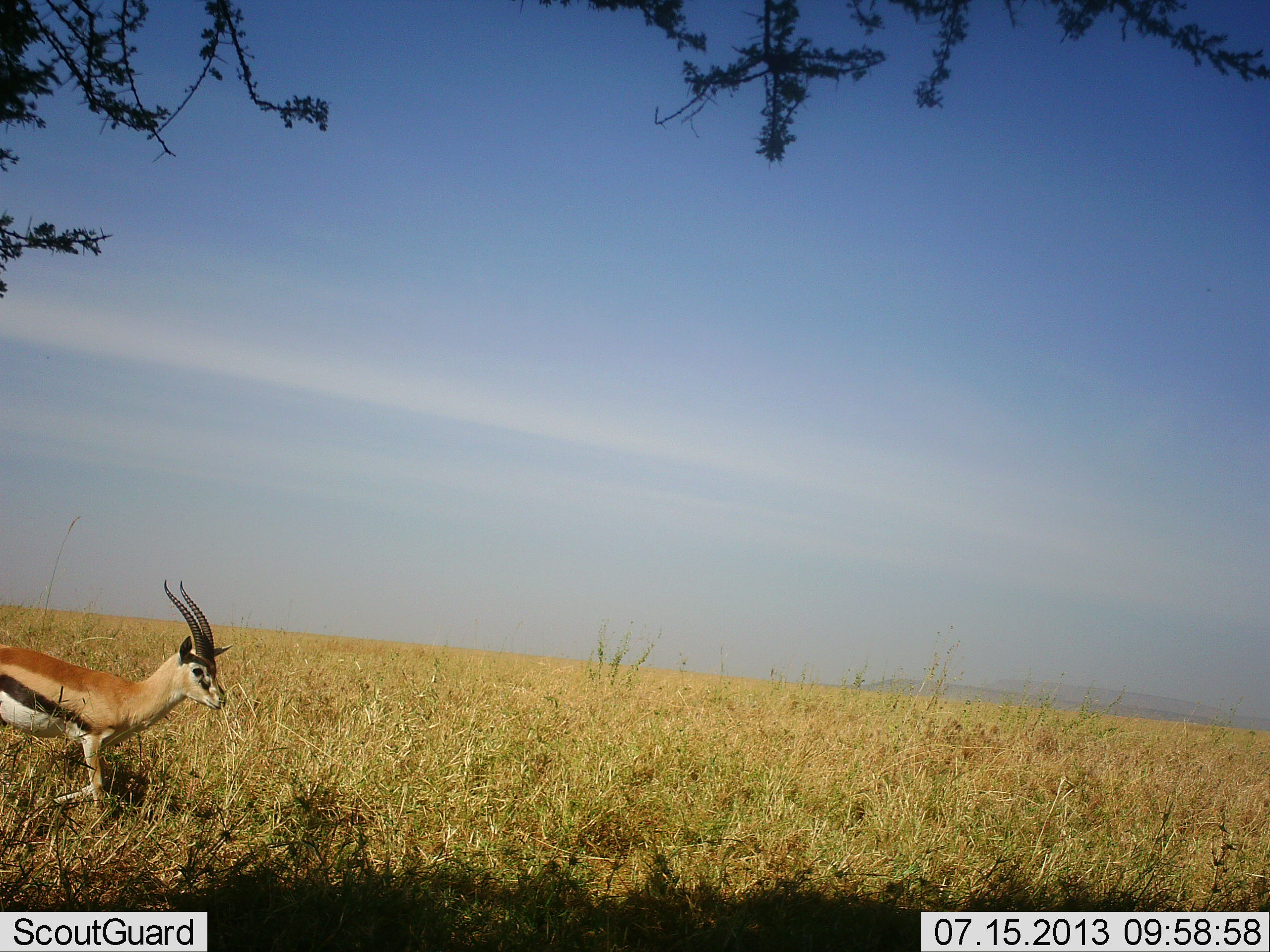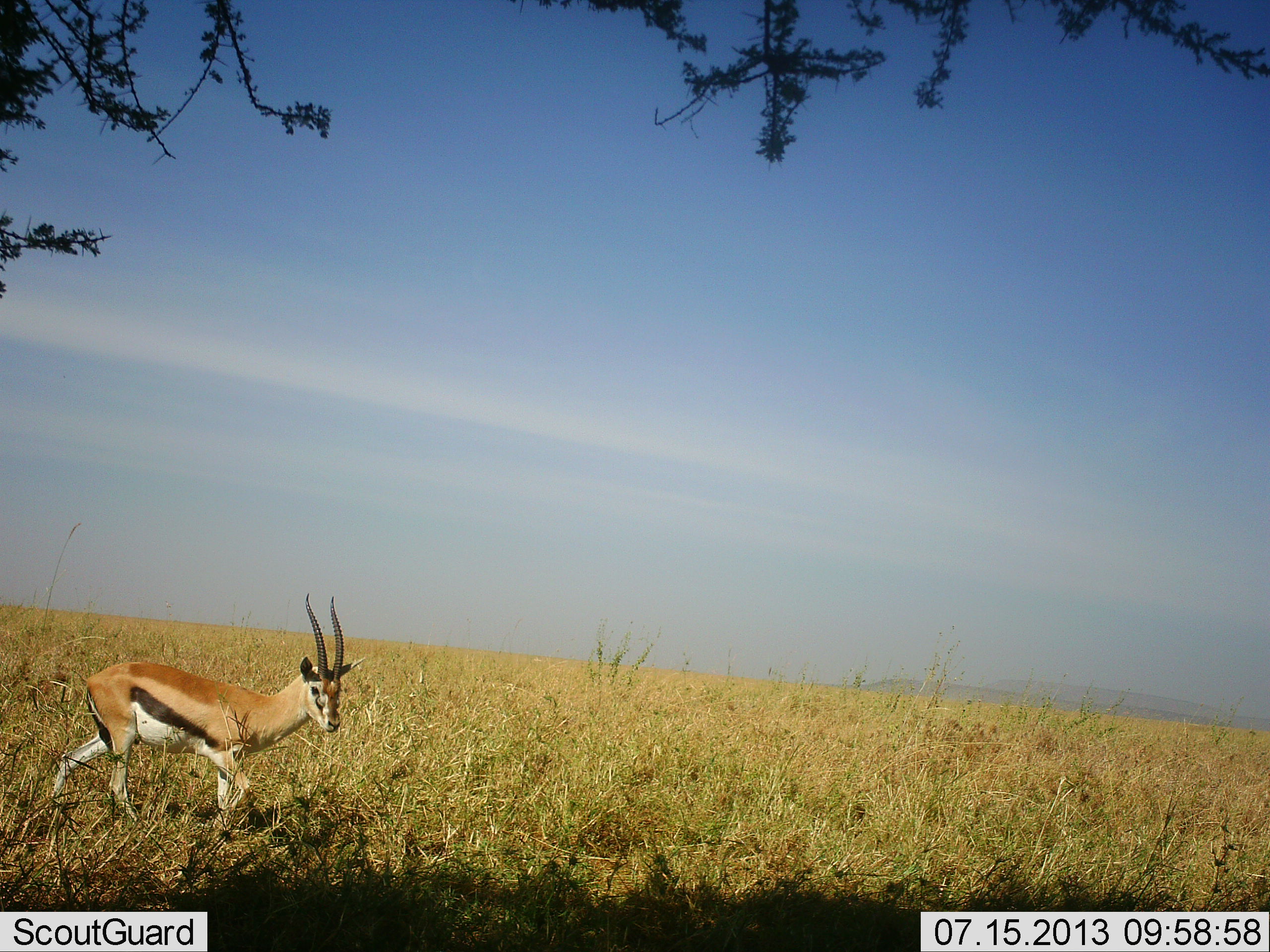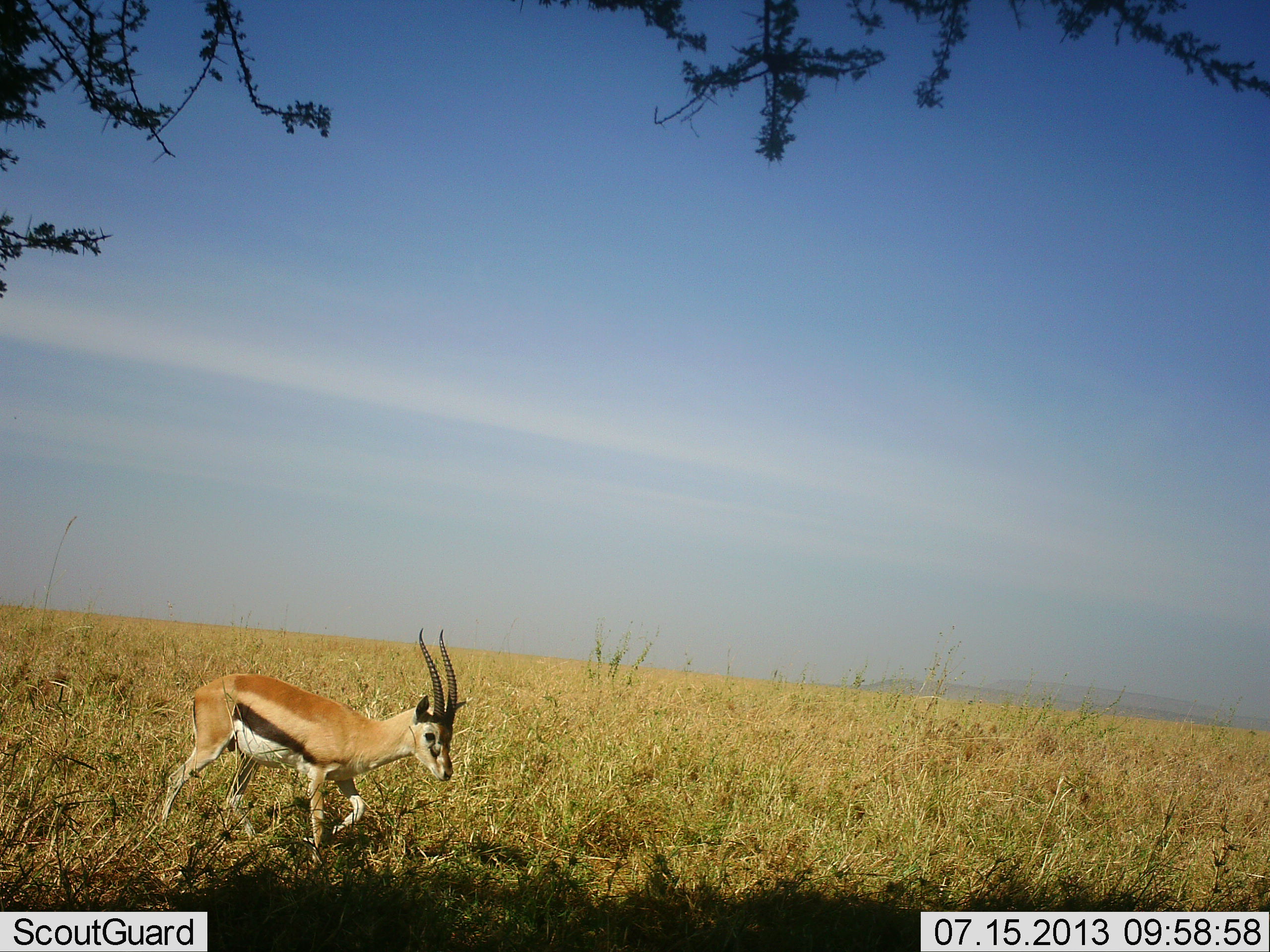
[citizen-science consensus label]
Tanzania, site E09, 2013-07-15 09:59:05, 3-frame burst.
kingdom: Animalia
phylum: Chordata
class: Mammalia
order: Artiodactyla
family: Bovidae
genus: Eudorcas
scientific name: Eudorcas thomsonii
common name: thomson's gazelle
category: gazellethomsons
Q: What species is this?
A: Gazellethomsons (thomson's gazelle) (Eudorcas thomsonii).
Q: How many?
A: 1.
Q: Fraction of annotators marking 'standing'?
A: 5%.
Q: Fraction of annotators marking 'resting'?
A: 0%.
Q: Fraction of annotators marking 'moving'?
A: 95%.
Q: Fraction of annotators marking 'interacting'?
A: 0%.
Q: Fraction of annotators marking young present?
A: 0%.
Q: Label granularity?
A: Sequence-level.